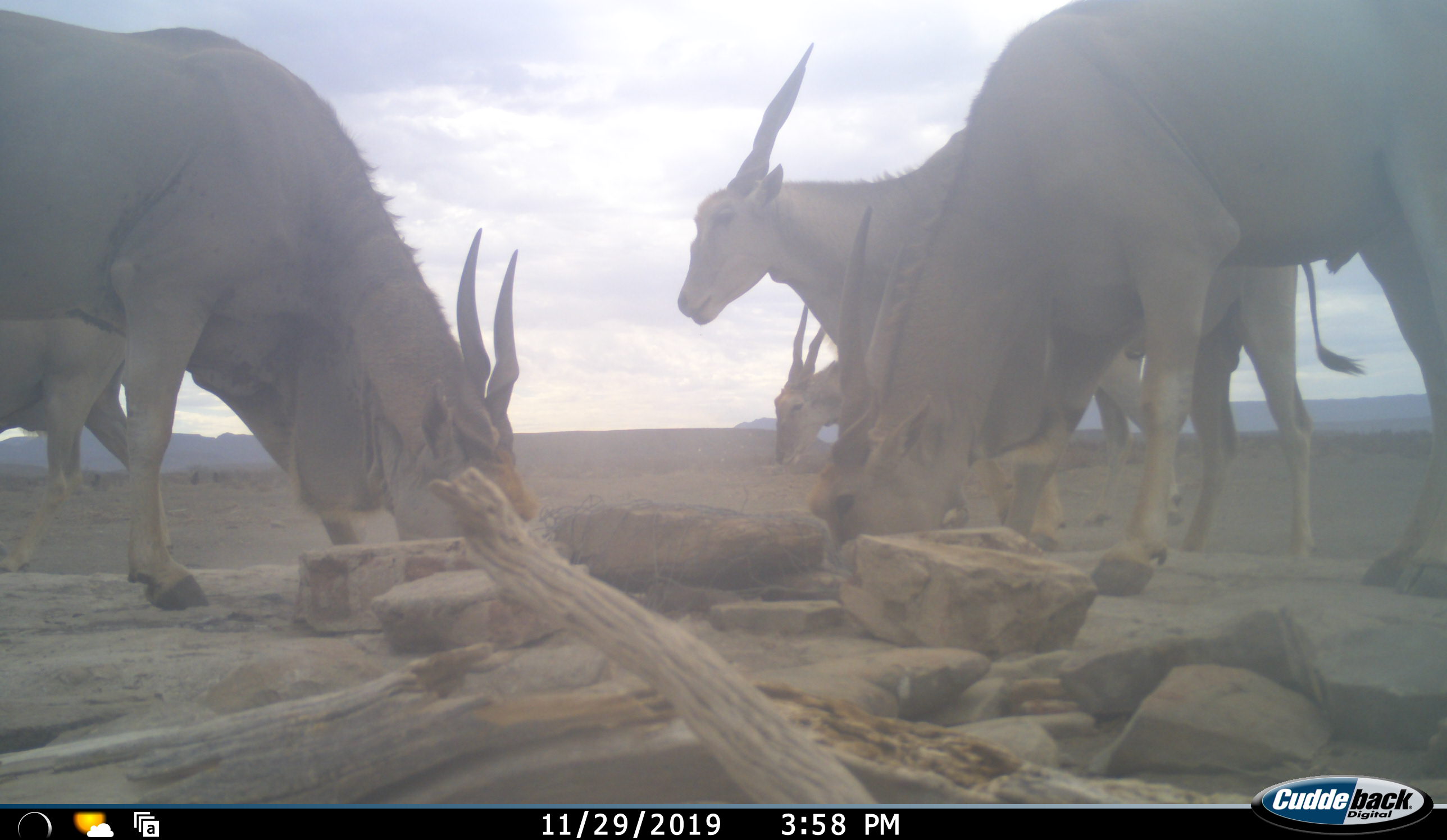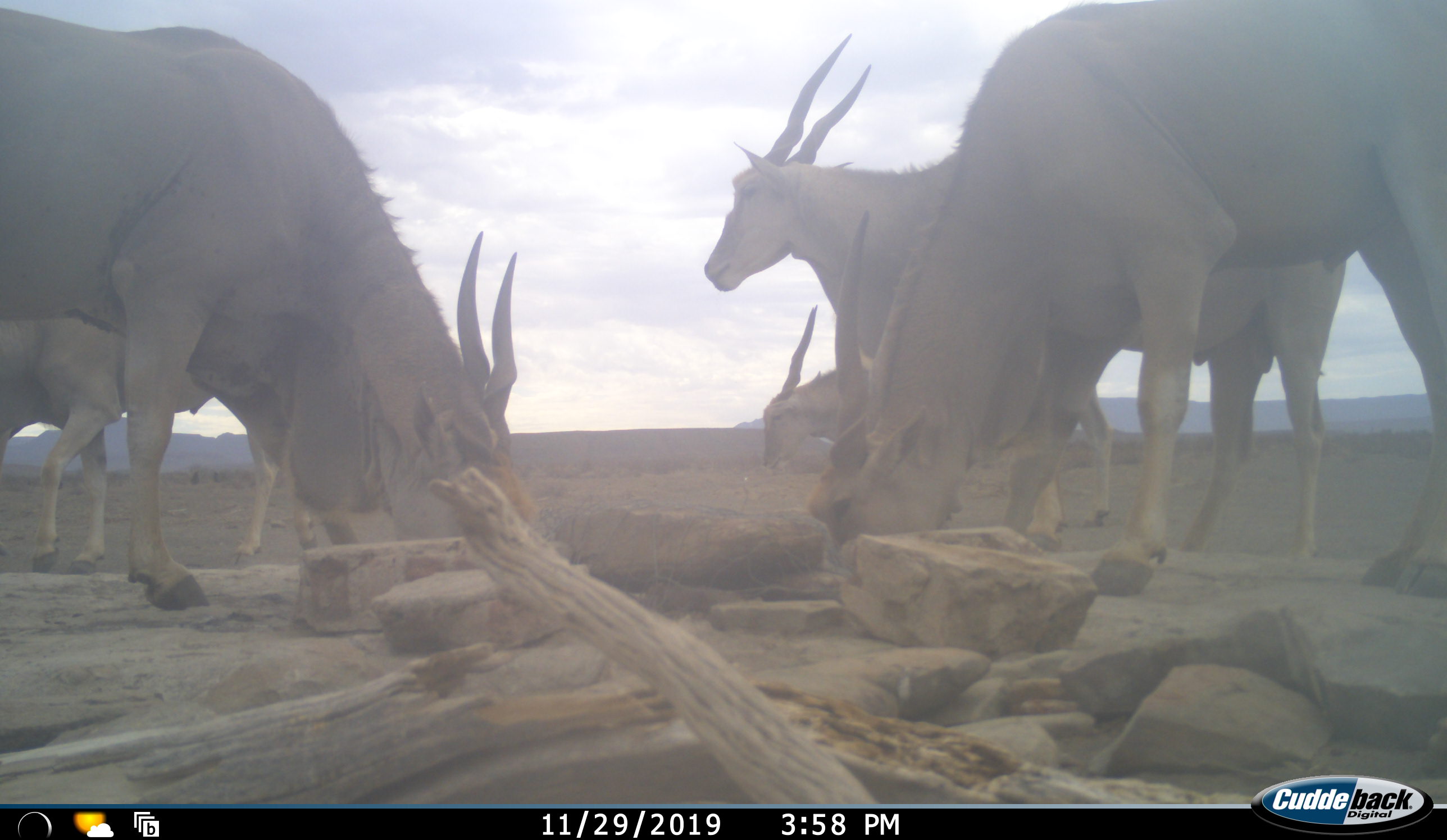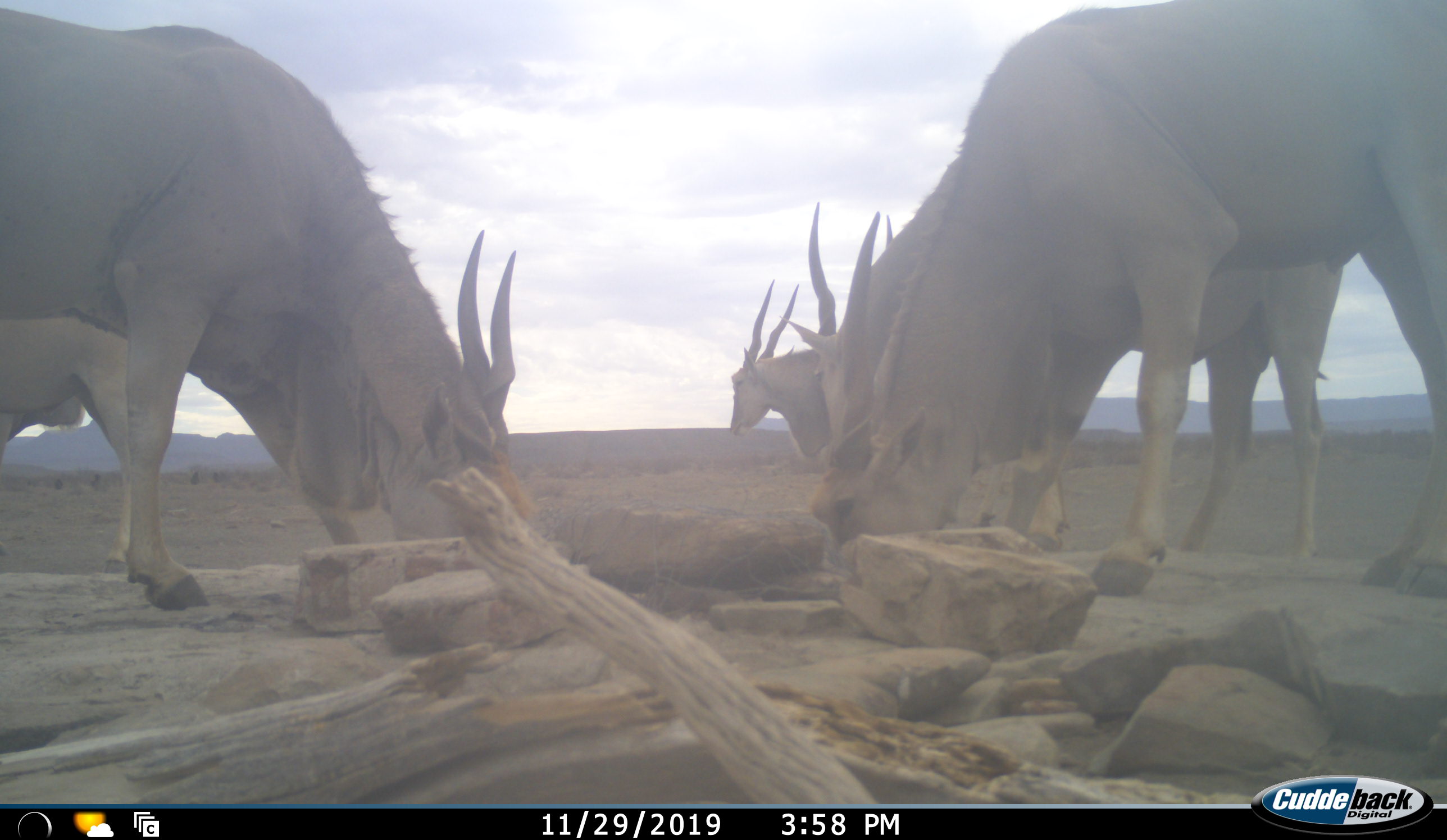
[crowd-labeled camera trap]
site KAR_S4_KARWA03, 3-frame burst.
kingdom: Animalia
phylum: Chordata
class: Mammalia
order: Artiodactyla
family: Bovidae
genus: Tragelaphus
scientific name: Tragelaphus oryx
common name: eland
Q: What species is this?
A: Eland (Tragelaphus oryx).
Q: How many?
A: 5.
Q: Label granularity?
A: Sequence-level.